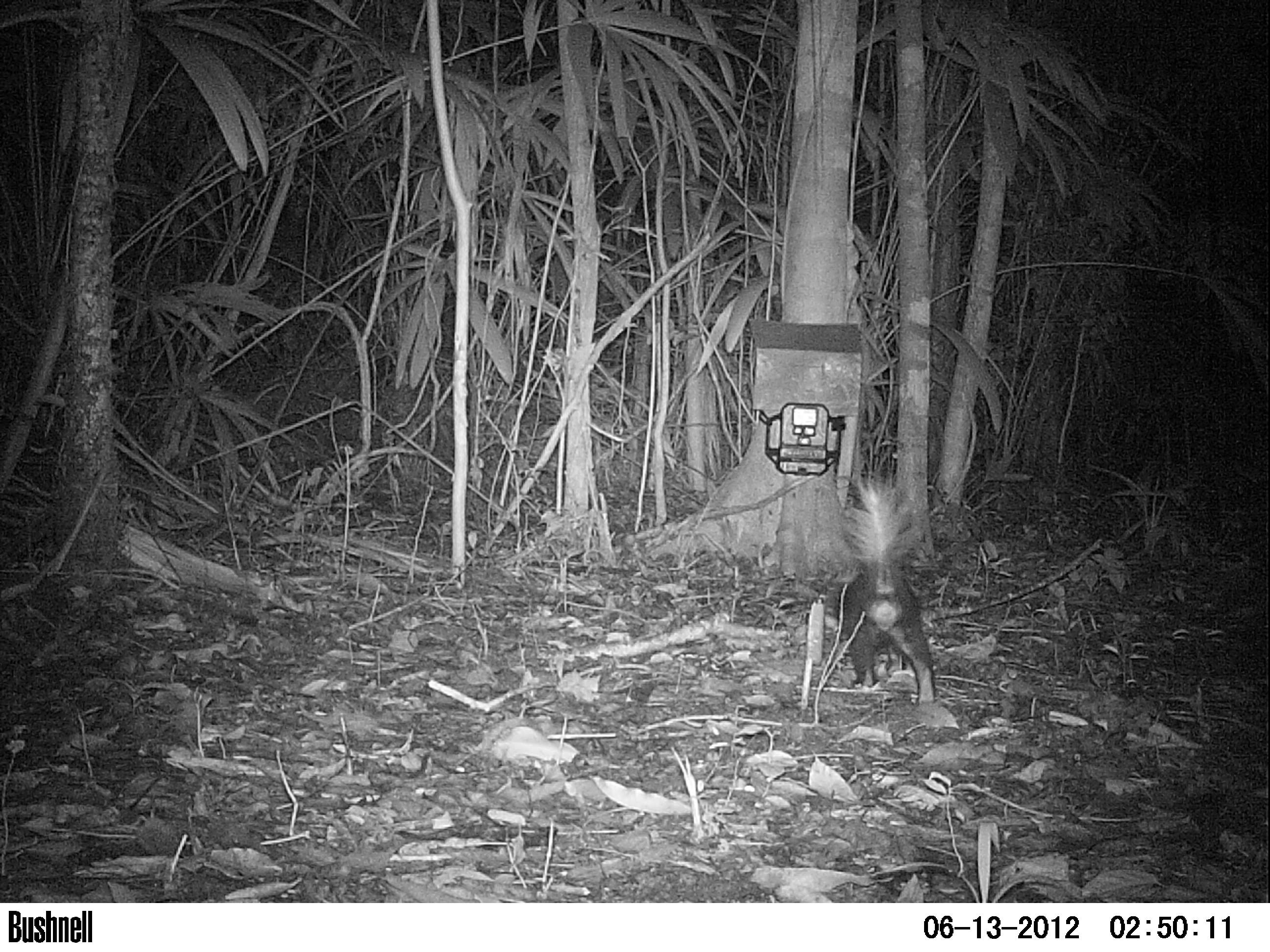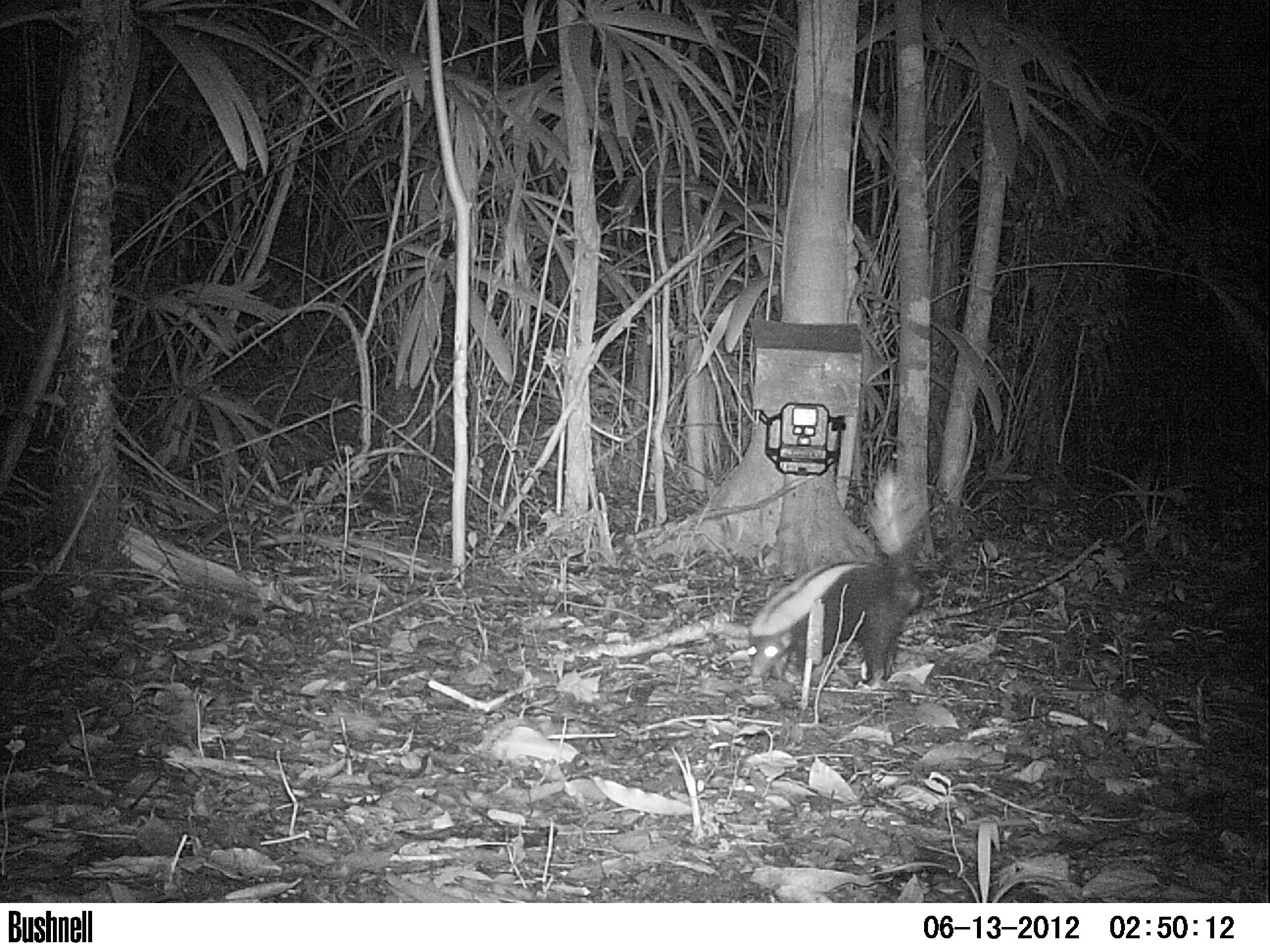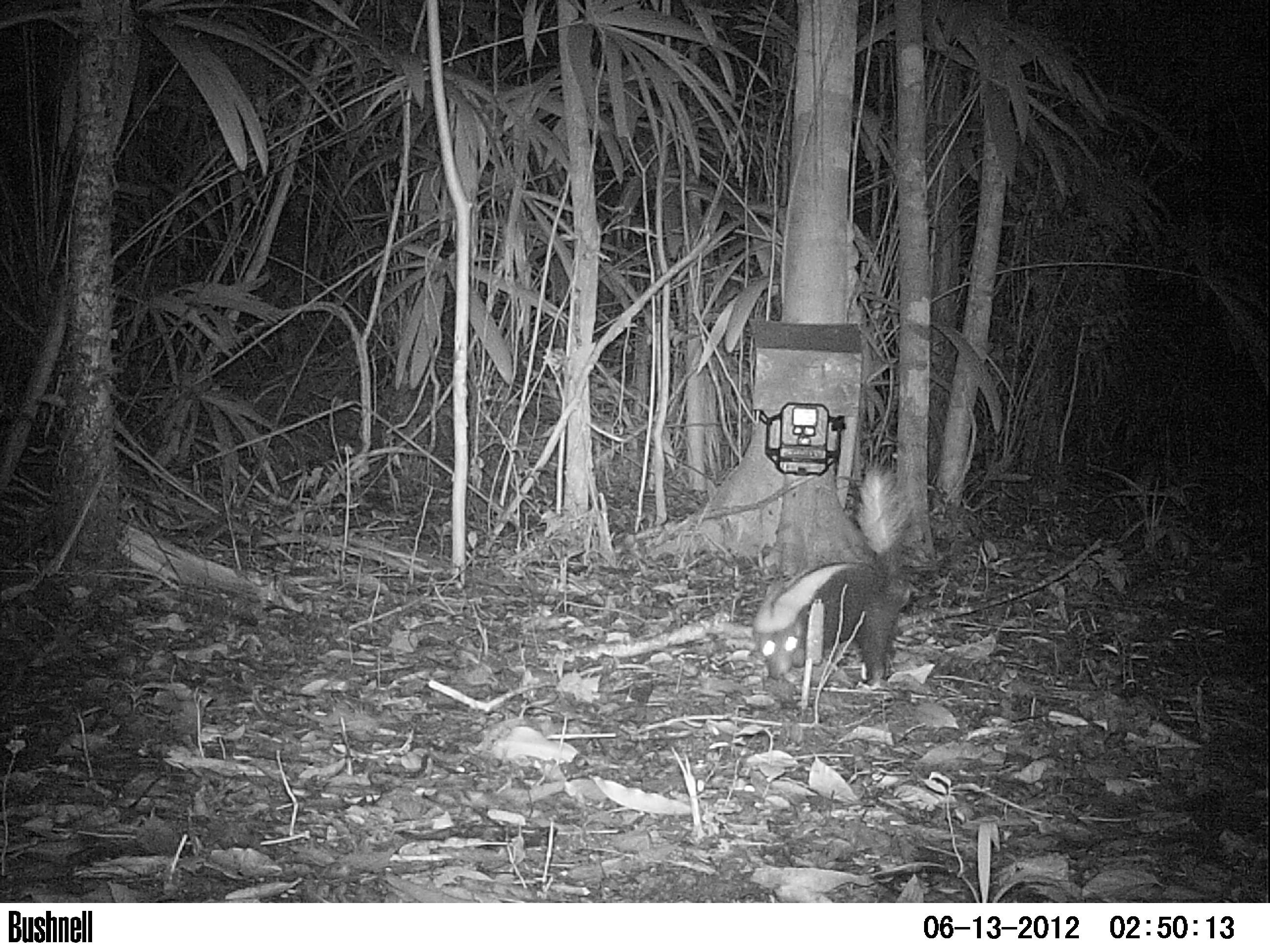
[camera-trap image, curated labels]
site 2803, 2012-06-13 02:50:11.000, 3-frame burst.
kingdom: Animalia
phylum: Chordata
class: Mammalia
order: Carnivora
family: Mephitidae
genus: Conepatus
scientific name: Conepatus semistriatus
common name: striped hog-nosed skunk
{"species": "Conepatus semistriatus (striped hog-nosed skunk)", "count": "1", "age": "adult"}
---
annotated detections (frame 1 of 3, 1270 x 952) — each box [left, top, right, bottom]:
conepatus semistriatus: [827, 470, 936, 714]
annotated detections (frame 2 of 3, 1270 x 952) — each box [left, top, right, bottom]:
conepatus semistriatus: [743, 460, 927, 690]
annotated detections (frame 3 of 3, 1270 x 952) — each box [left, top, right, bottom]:
conepatus semistriatus: [748, 459, 920, 694]